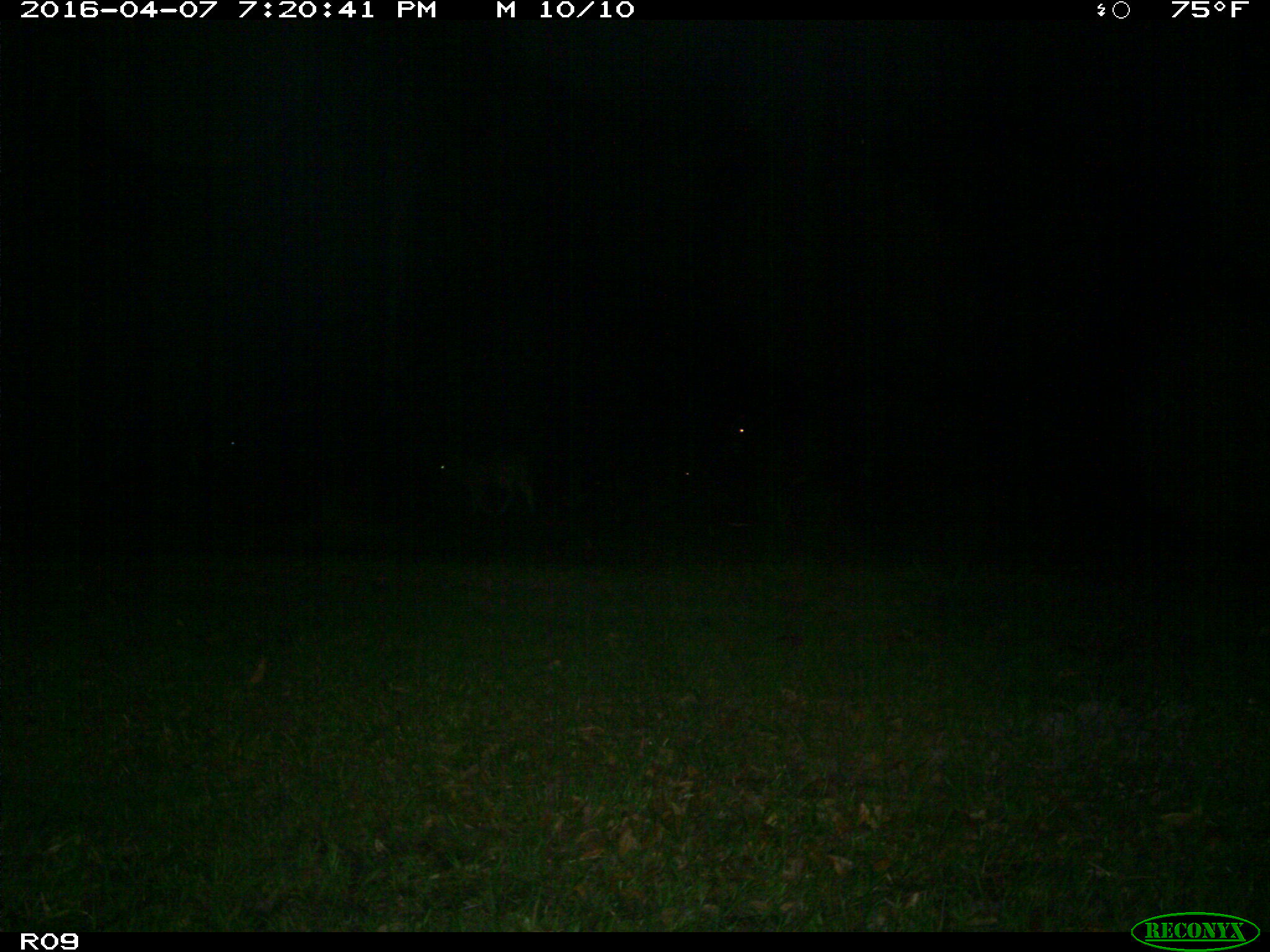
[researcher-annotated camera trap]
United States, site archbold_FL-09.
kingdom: Animalia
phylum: Chordata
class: Mammalia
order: Artiodactyla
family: Bovidae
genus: Bos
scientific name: Bos taurus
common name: domestic cow